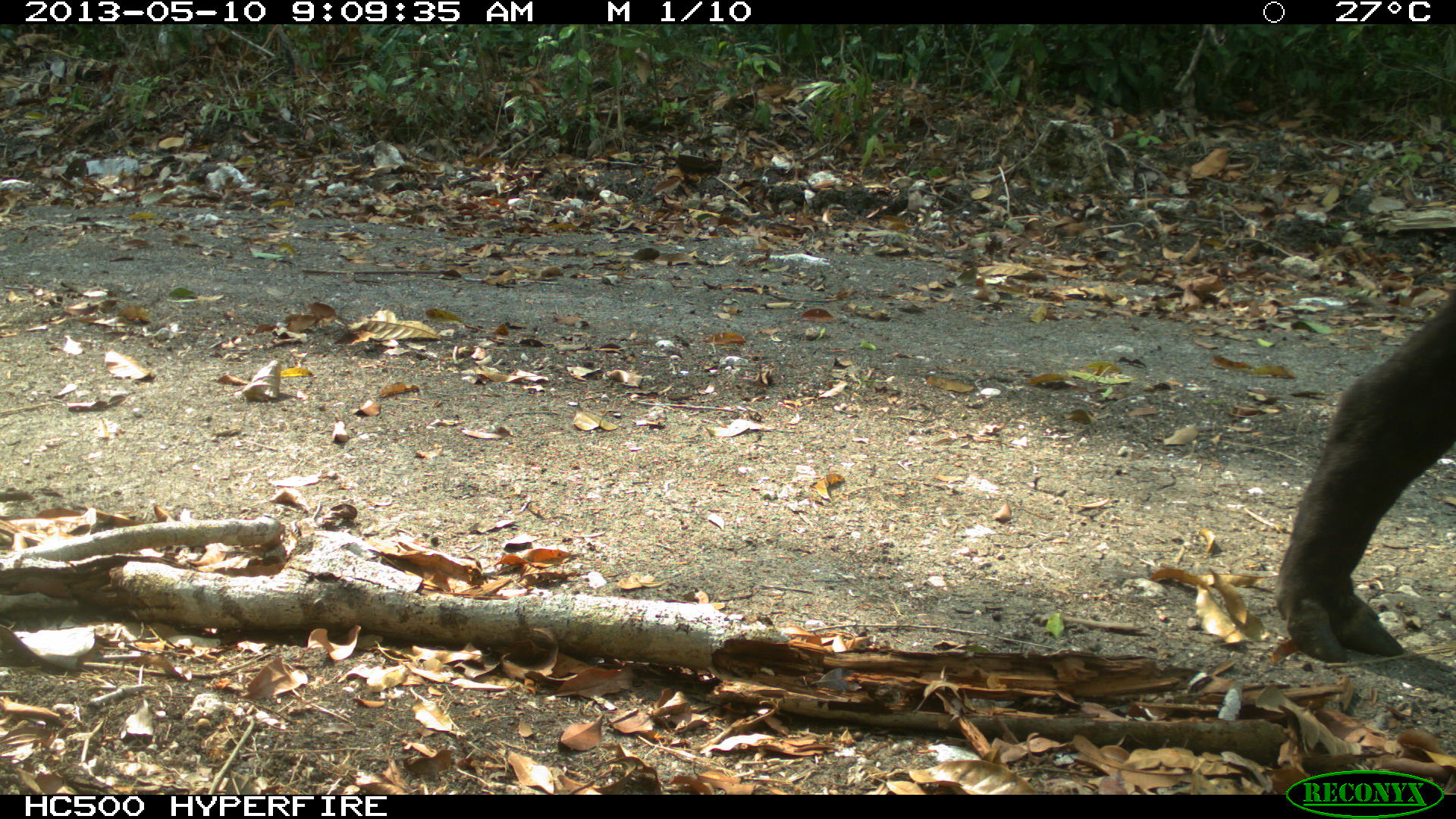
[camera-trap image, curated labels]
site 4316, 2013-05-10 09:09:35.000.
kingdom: Animalia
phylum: Chordata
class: Mammalia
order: Perissodactyla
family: Tapiridae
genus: Tapirus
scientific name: Tapirus bairdii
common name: baird's tapir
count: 1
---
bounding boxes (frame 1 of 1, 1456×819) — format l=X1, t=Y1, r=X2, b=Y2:
tapirus bairdii: l=1272, t=287, r=1456, b=664